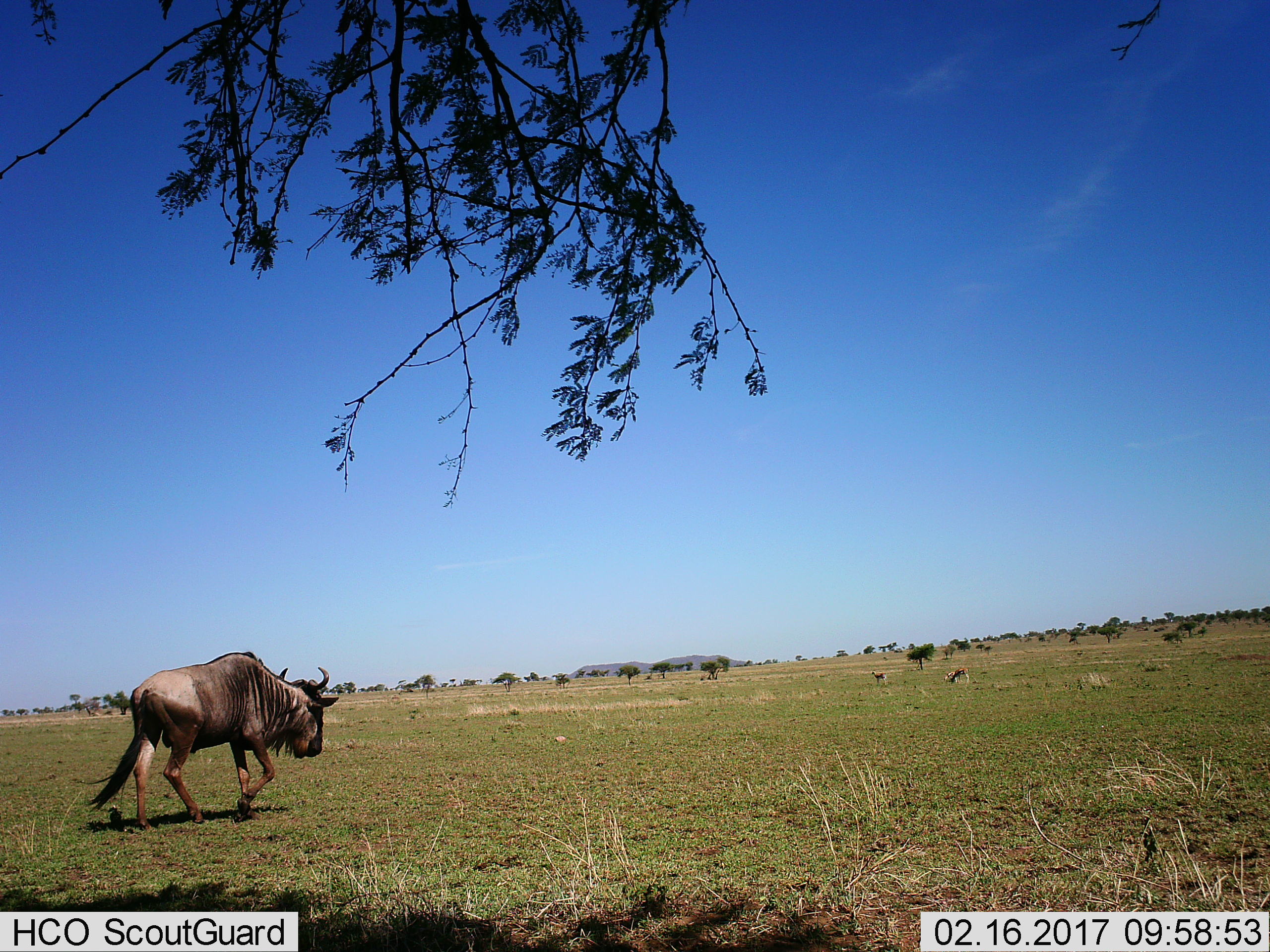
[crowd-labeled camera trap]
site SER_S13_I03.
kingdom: Animalia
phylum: Chordata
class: Mammalia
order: Artiodactyla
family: Bovidae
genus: Connochaetes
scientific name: Connochaetes taurinus taurinus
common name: blue wildebeest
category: wildebeestblue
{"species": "wildebeestblue (blue wildebeest) (Connochaetes taurinus taurinus)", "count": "1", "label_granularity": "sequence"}